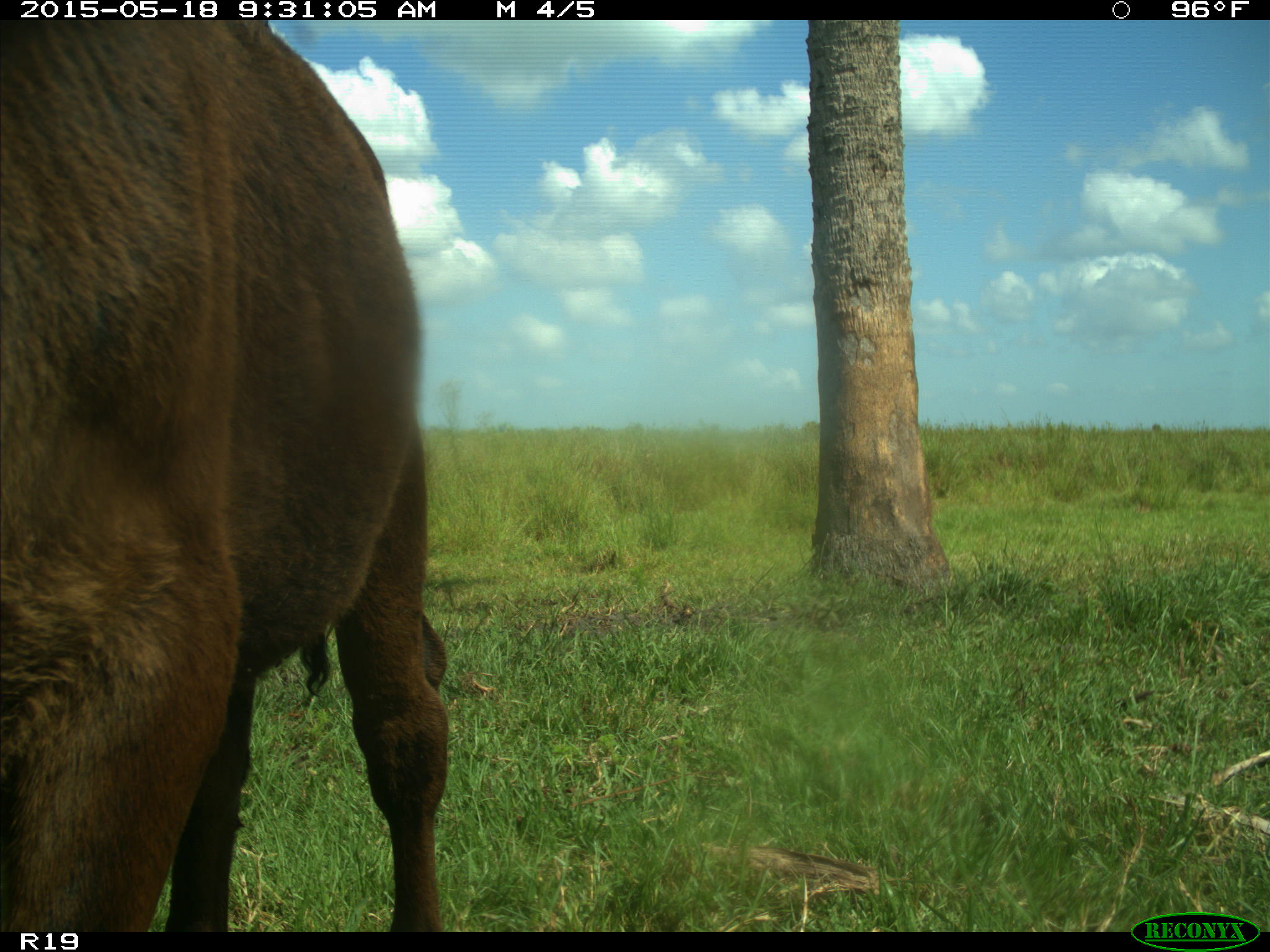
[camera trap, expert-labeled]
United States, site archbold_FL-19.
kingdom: Animalia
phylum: Chordata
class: Mammalia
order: Artiodactyla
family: Bovidae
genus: Bos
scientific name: Bos taurus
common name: domestic cow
Bos taurus (domestic cow).